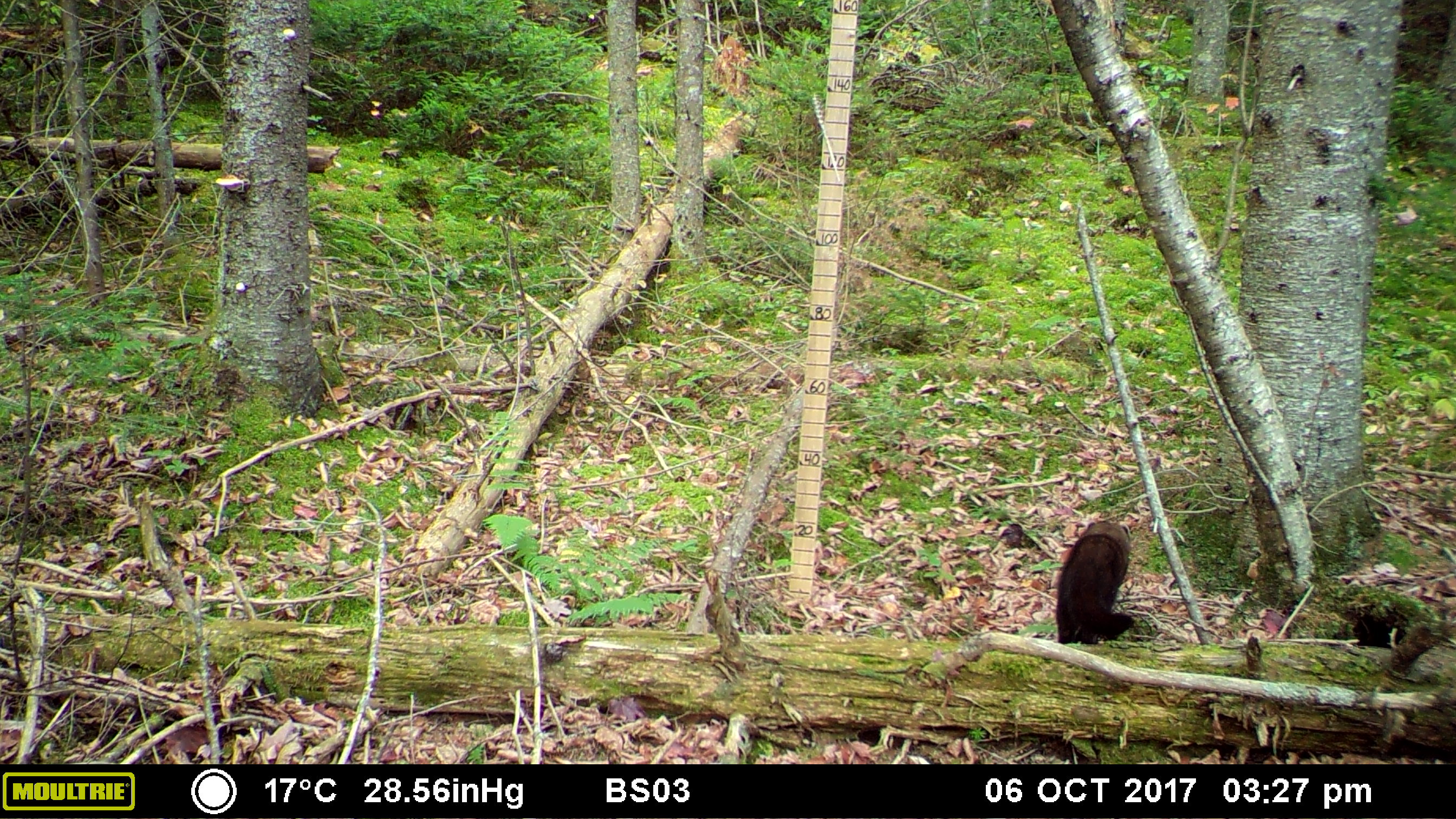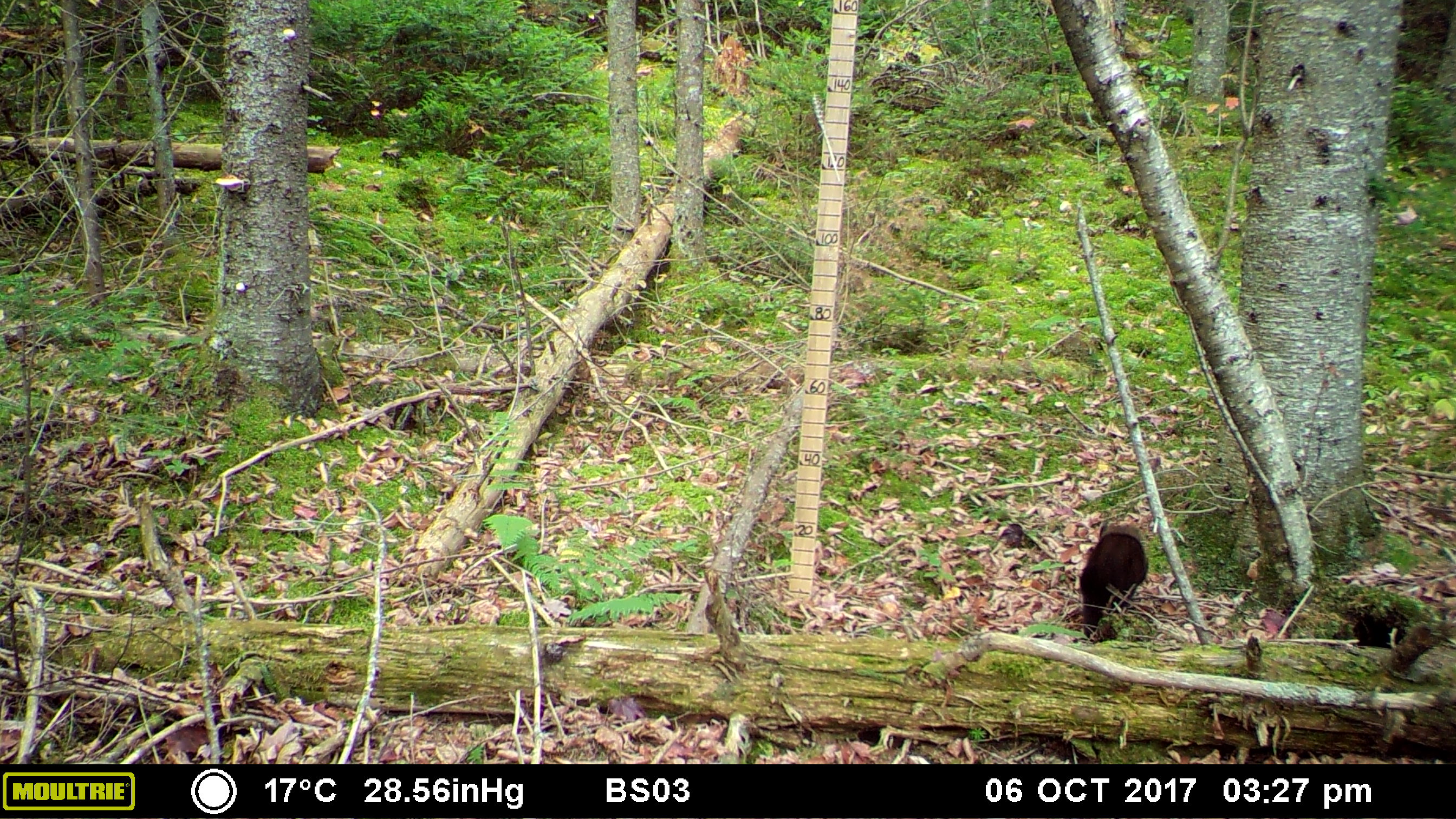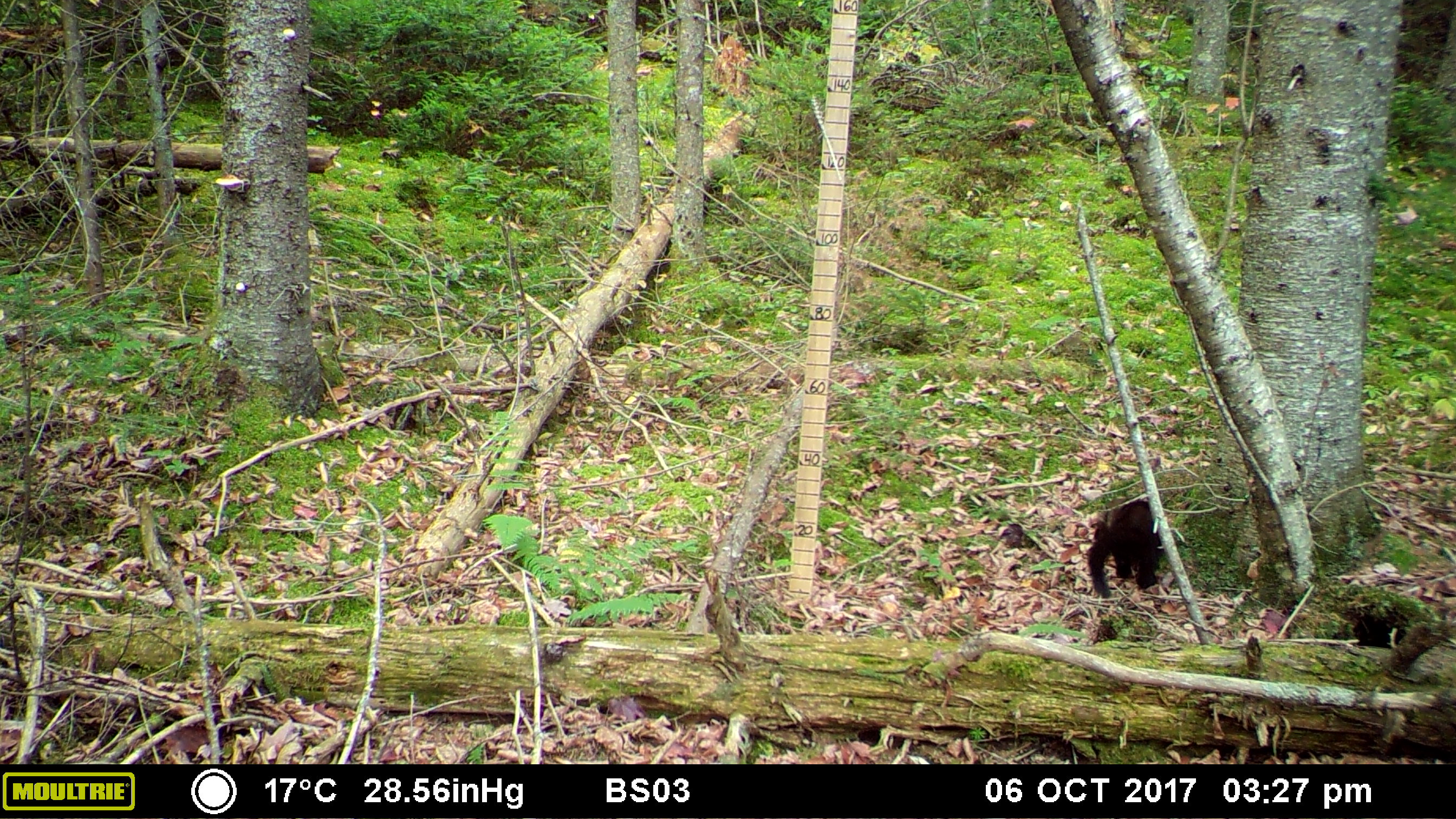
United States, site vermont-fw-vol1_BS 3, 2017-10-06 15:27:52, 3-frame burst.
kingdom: Animalia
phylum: Chordata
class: Mammalia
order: Carnivora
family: Mustelidae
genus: Pekania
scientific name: Pekania pennanti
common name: fisher